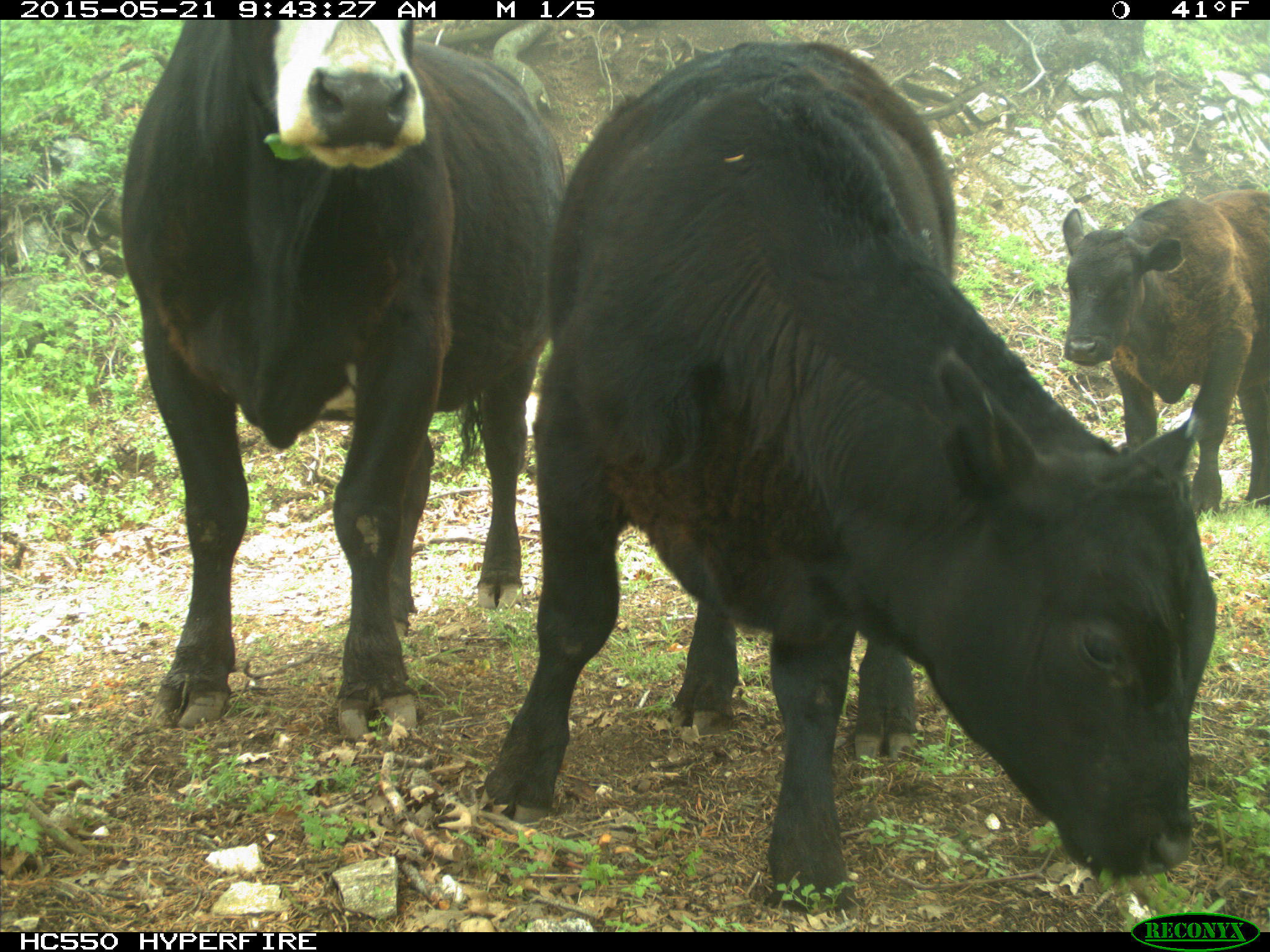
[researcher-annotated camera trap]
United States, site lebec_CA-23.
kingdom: Animalia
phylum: Chordata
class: Mammalia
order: Artiodactyla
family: Bovidae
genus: Bos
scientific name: Bos taurus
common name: domestic cow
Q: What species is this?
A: Bos taurus (domestic cow).